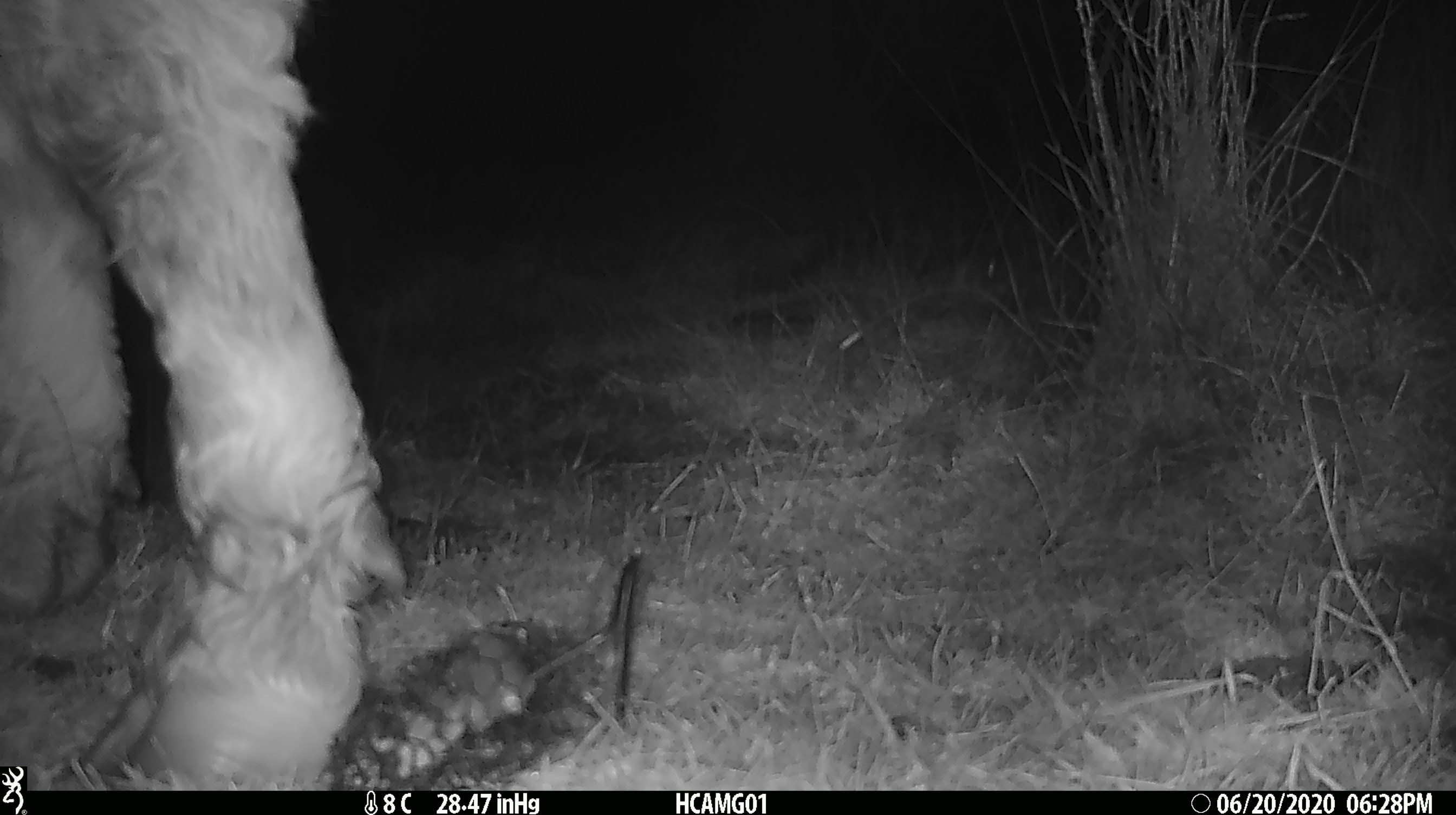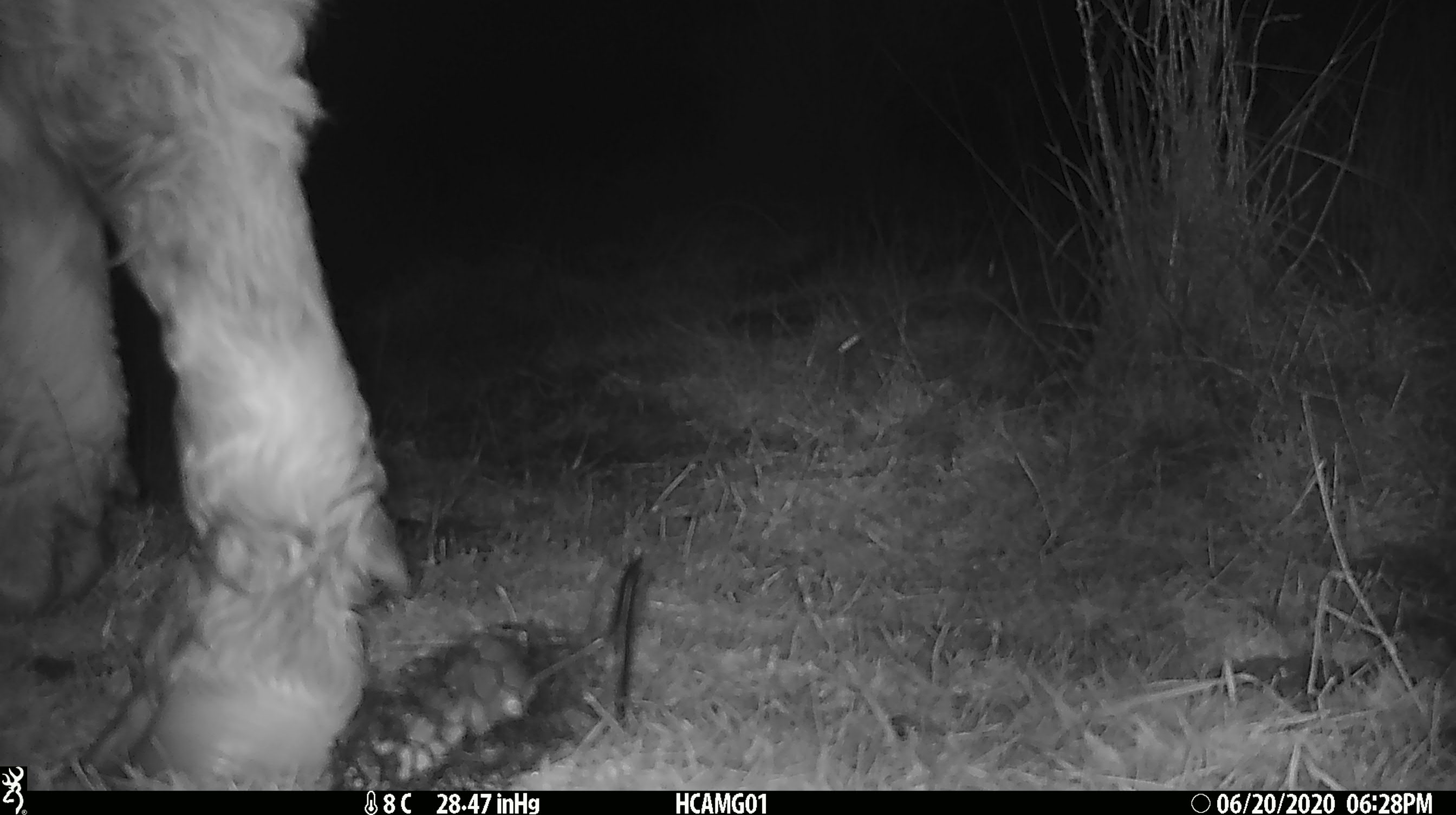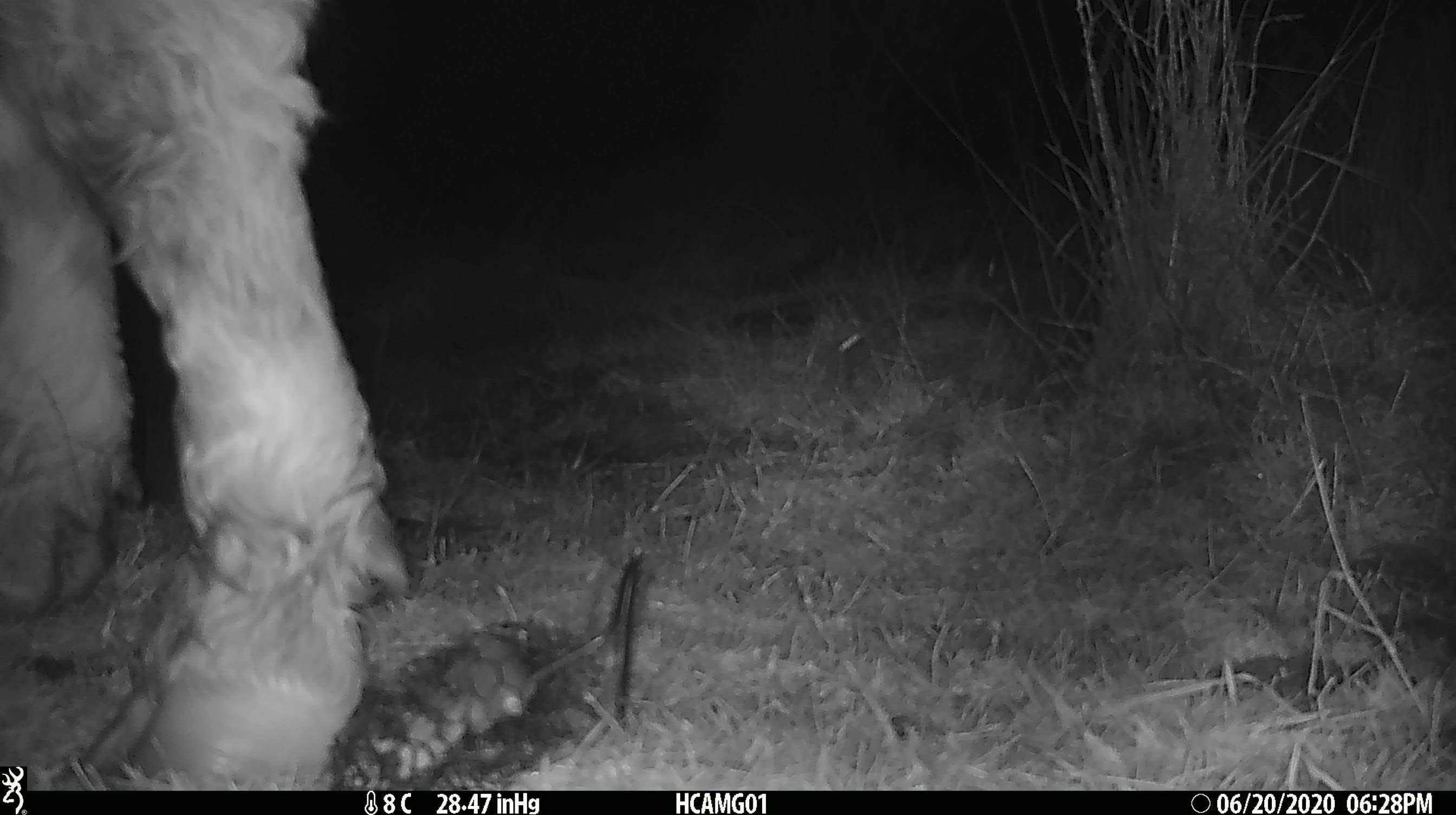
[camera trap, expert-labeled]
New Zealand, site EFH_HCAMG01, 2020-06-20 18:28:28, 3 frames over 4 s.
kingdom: Animalia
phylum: Chordata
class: Mammalia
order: Artiodactyla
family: Bovidae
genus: Bos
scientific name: Bos taurus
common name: domestic cow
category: cow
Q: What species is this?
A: Cow (domestic cow) (Bos taurus).